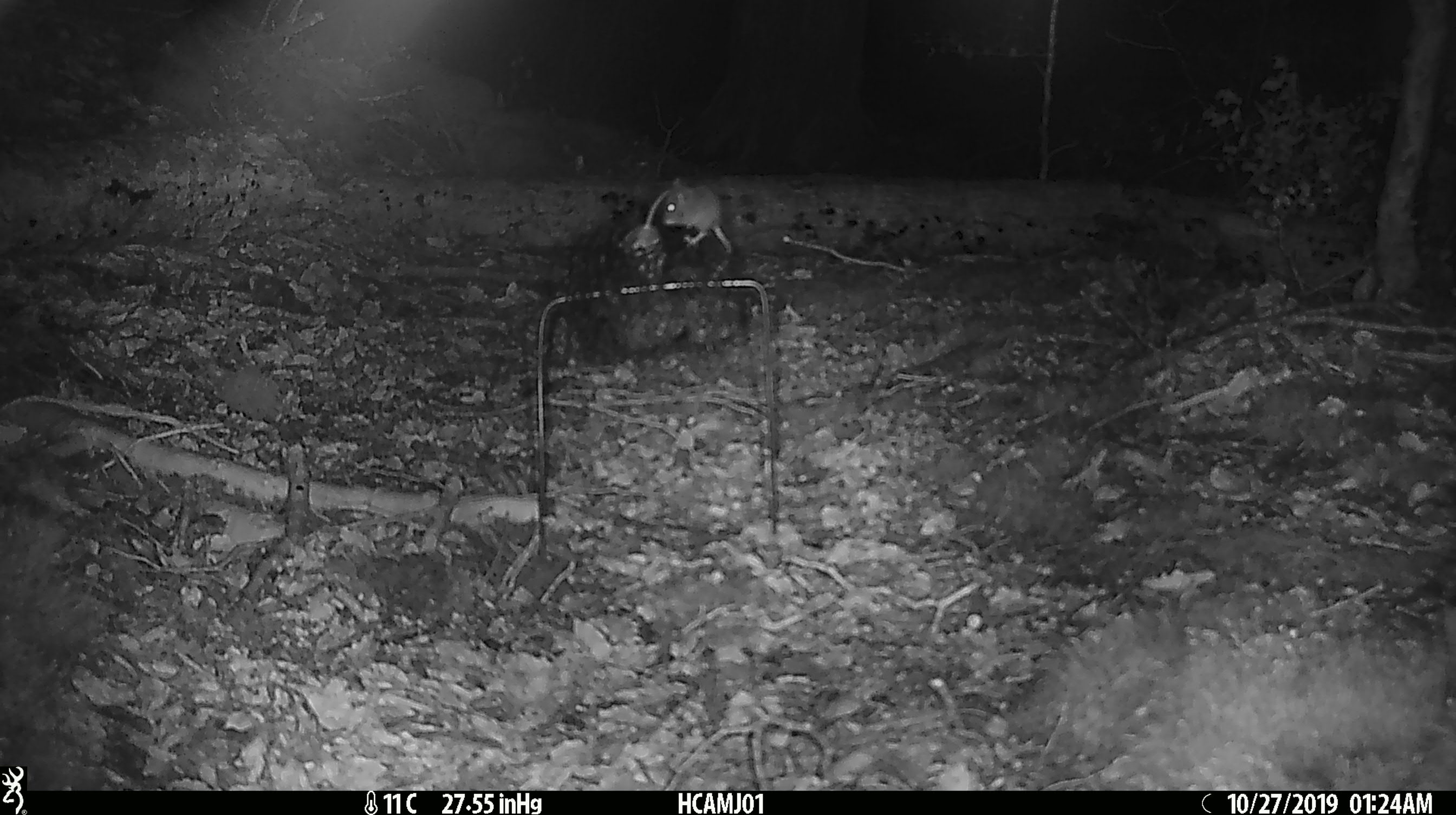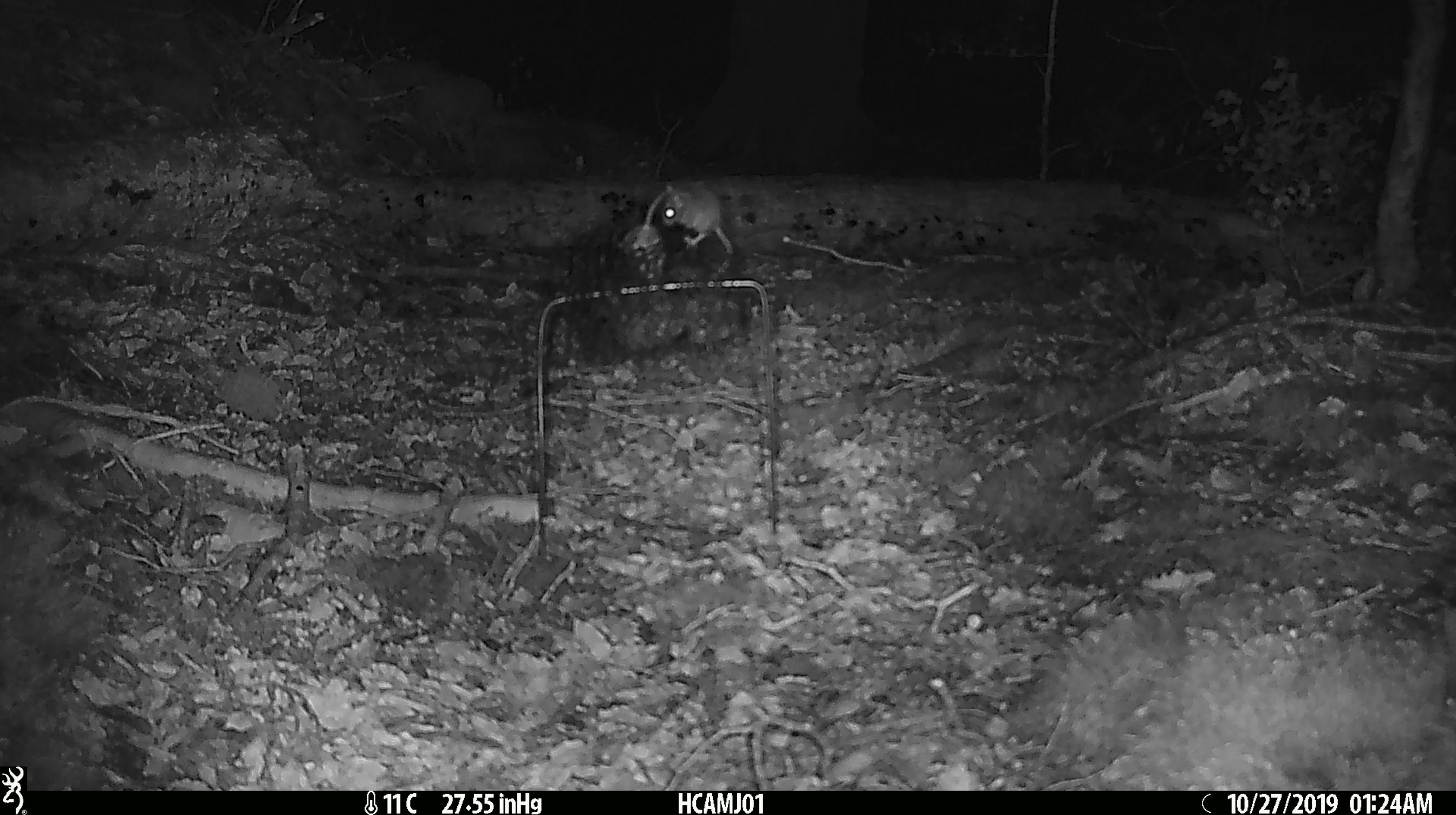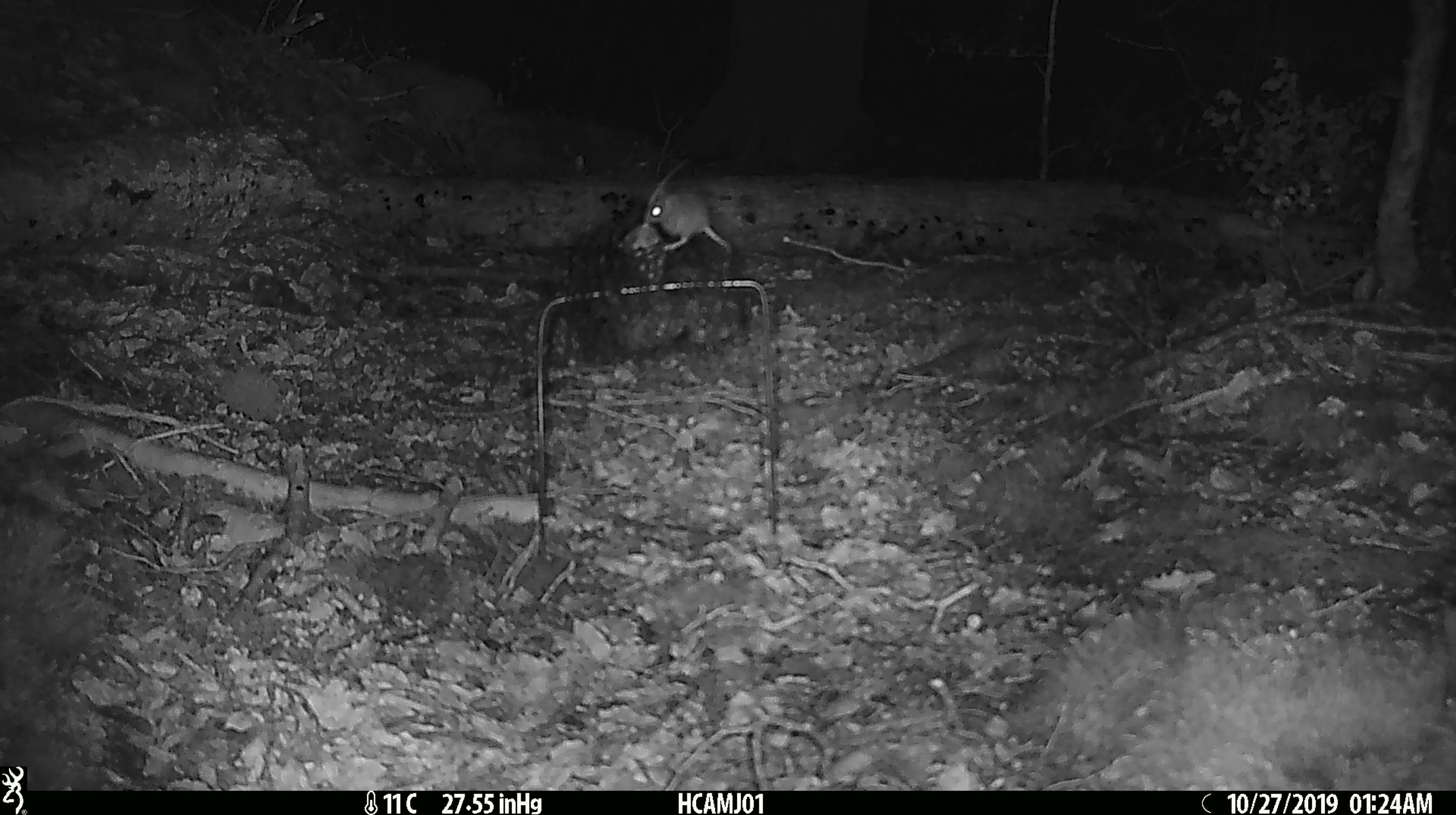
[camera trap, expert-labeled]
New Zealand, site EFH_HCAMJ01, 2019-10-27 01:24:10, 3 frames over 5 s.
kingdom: Animalia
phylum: Chordata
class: Mammalia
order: Rodentia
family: Muridae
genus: Mus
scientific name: Mus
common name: mouse